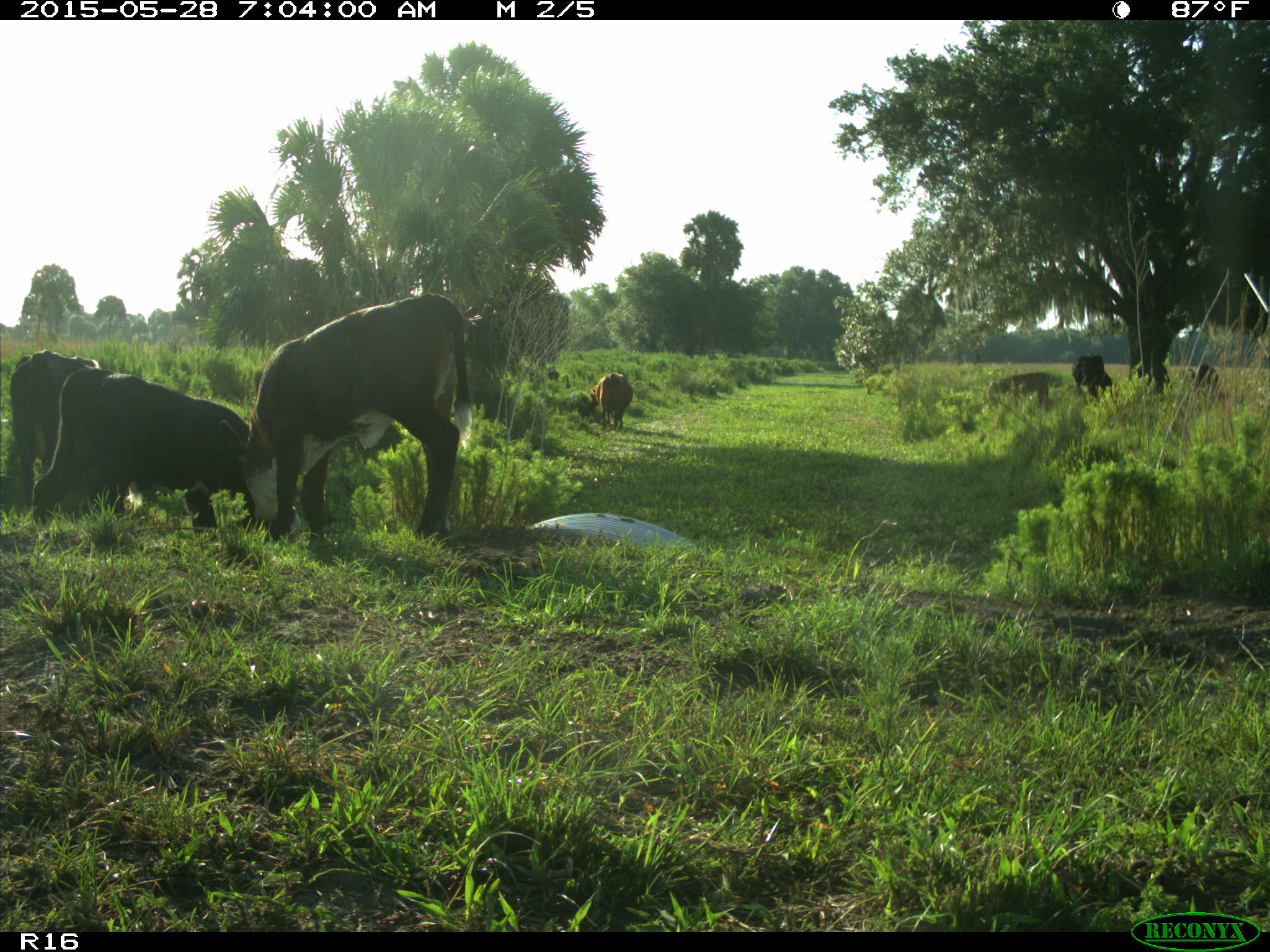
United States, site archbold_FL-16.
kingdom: Animalia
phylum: Chordata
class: Mammalia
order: Artiodactyla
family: Bovidae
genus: Bos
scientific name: Bos taurus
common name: domestic cow